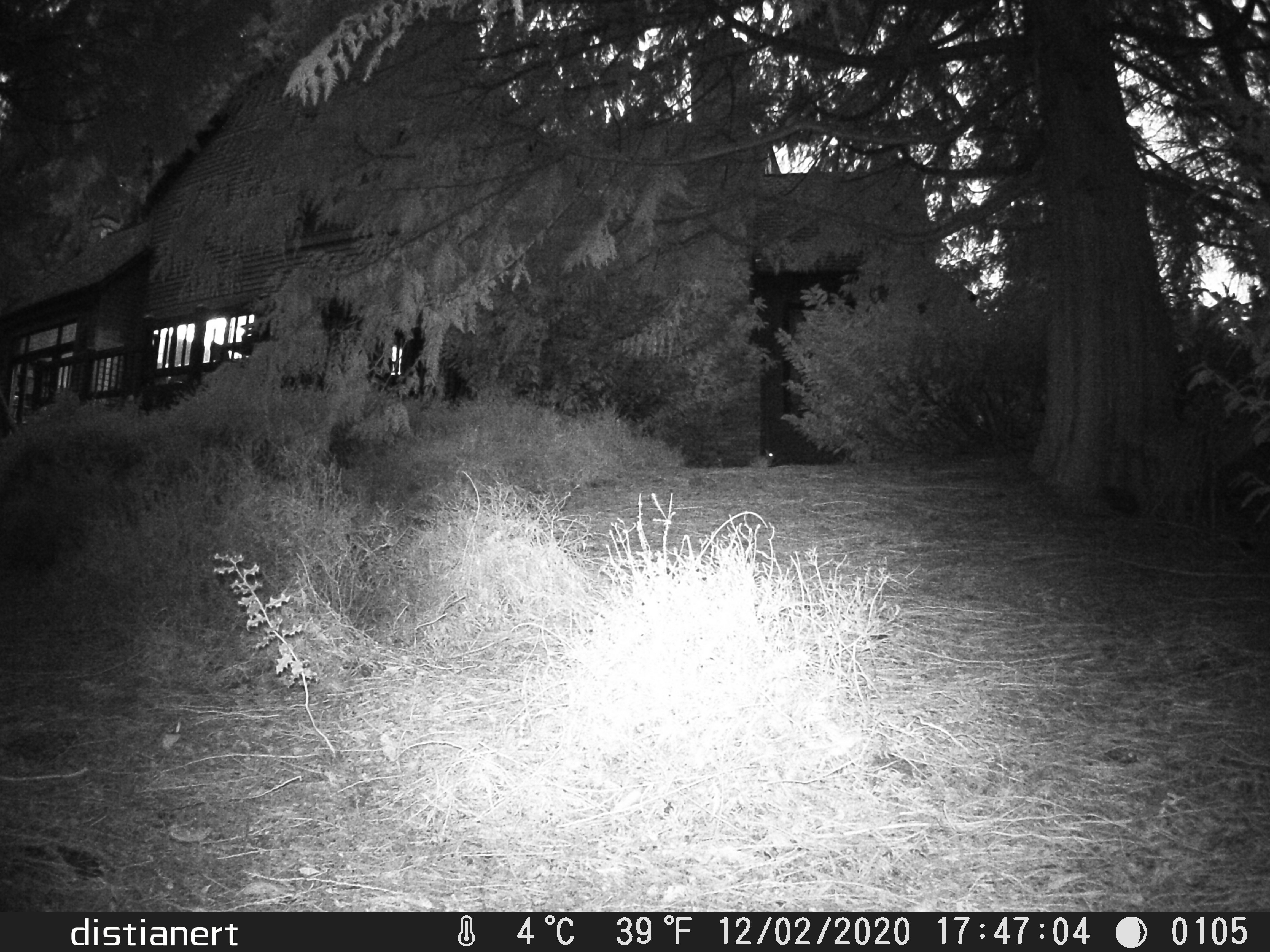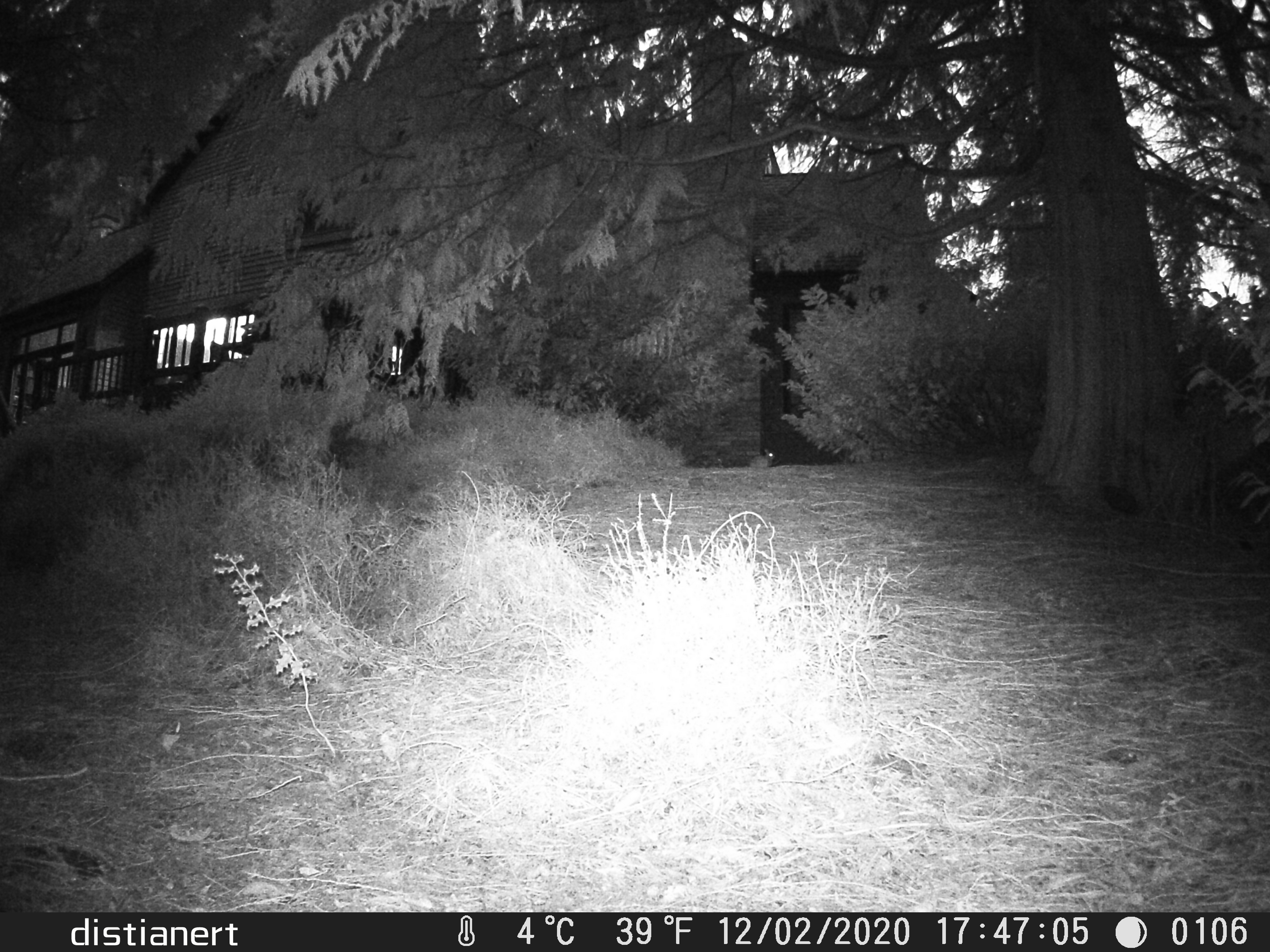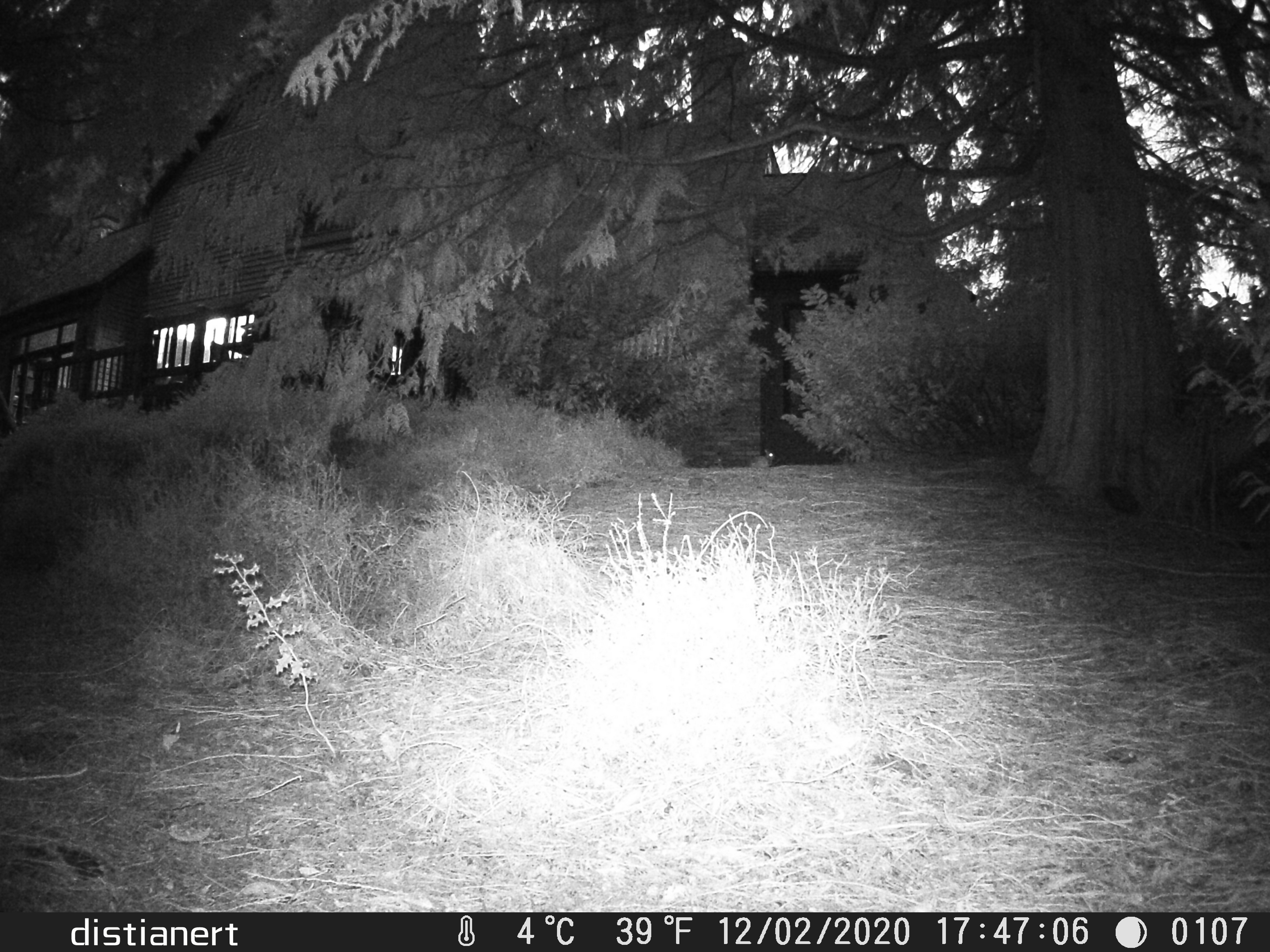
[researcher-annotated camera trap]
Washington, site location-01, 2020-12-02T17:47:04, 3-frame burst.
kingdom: Animalia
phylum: Chordata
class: Mammalia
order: Lagomorpha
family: Leporidae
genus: Sylvilagus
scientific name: Sylvilagus floridanus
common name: eastern cottontail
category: rabbit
Rabbit (eastern cottontail) (Sylvilagus floridanus).